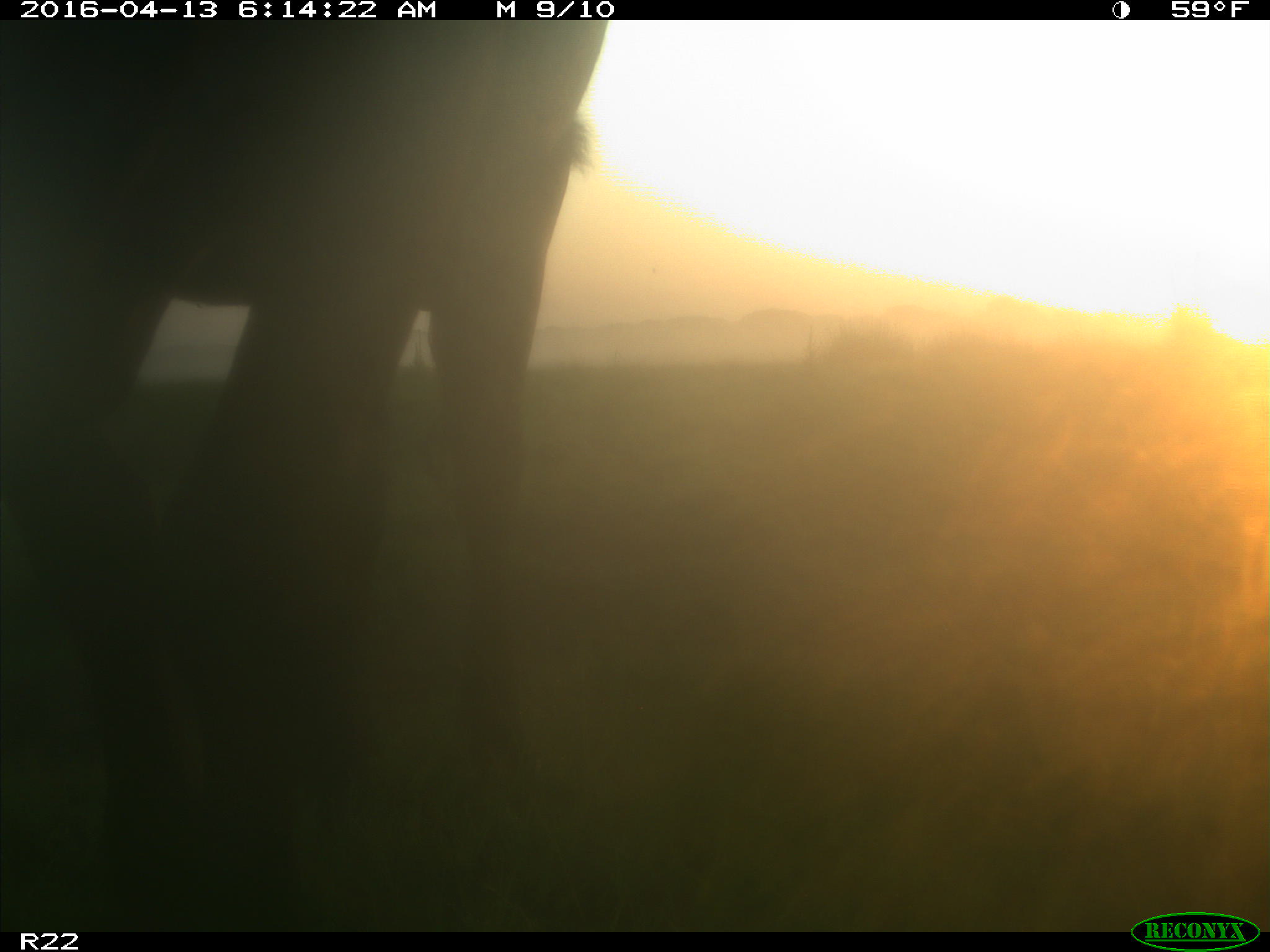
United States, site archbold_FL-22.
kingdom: Animalia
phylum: Chordata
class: Mammalia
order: Artiodactyla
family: Bovidae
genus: Bos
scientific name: Bos taurus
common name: domestic cow